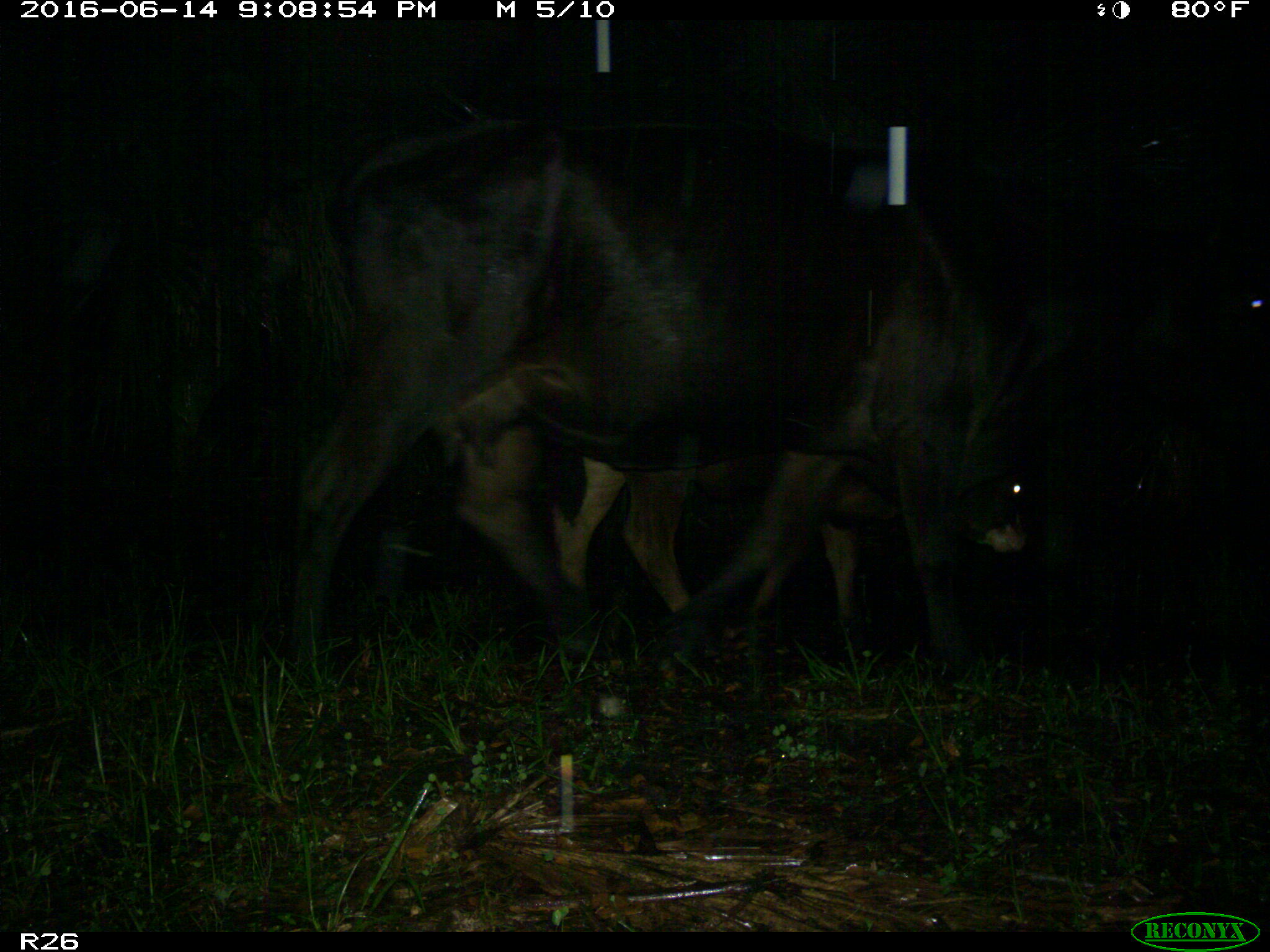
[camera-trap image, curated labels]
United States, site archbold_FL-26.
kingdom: Animalia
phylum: Chordata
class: Mammalia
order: Artiodactyla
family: Bovidae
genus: Bos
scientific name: Bos taurus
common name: domestic cow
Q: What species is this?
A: Bos taurus (domestic cow).